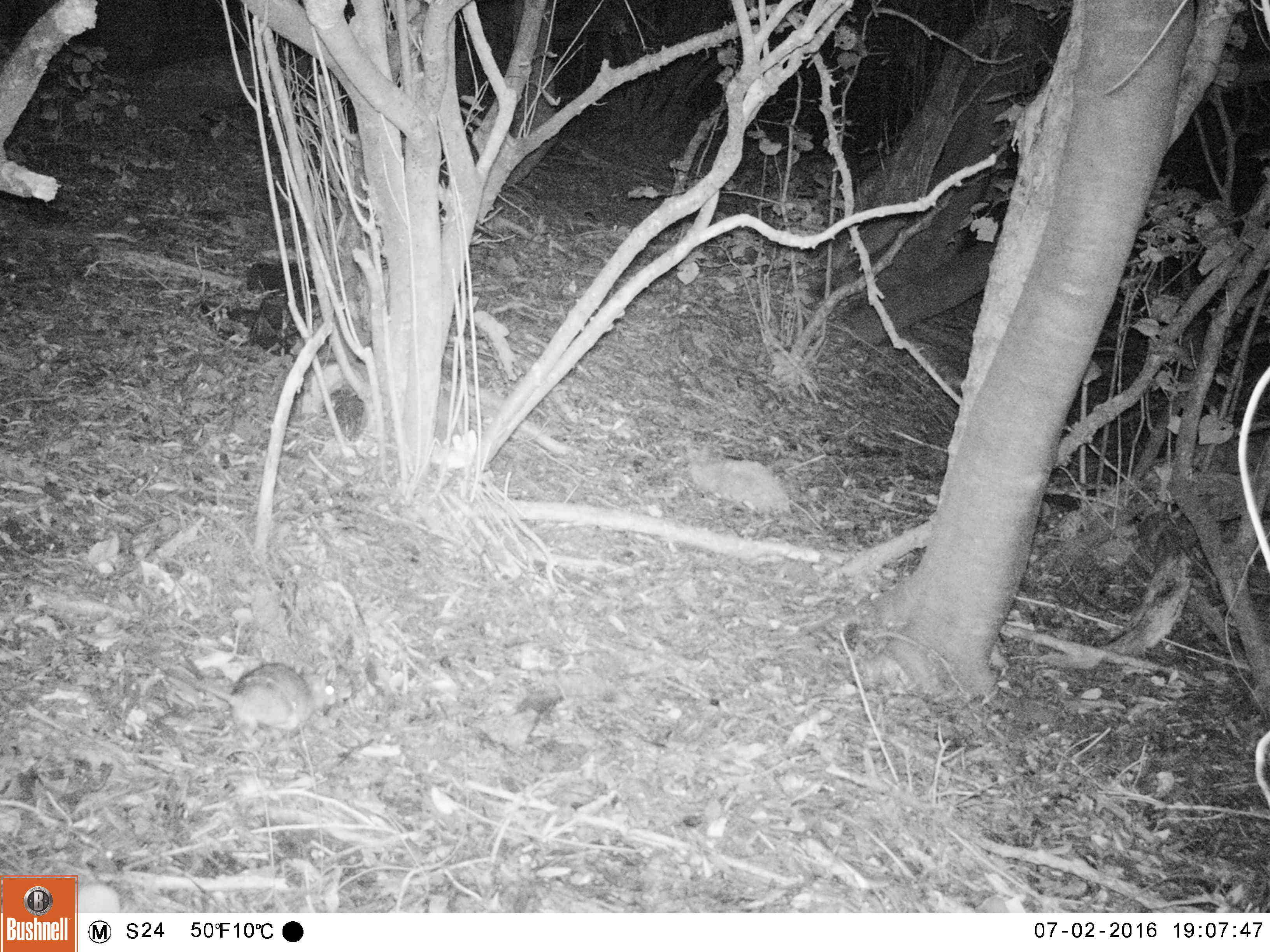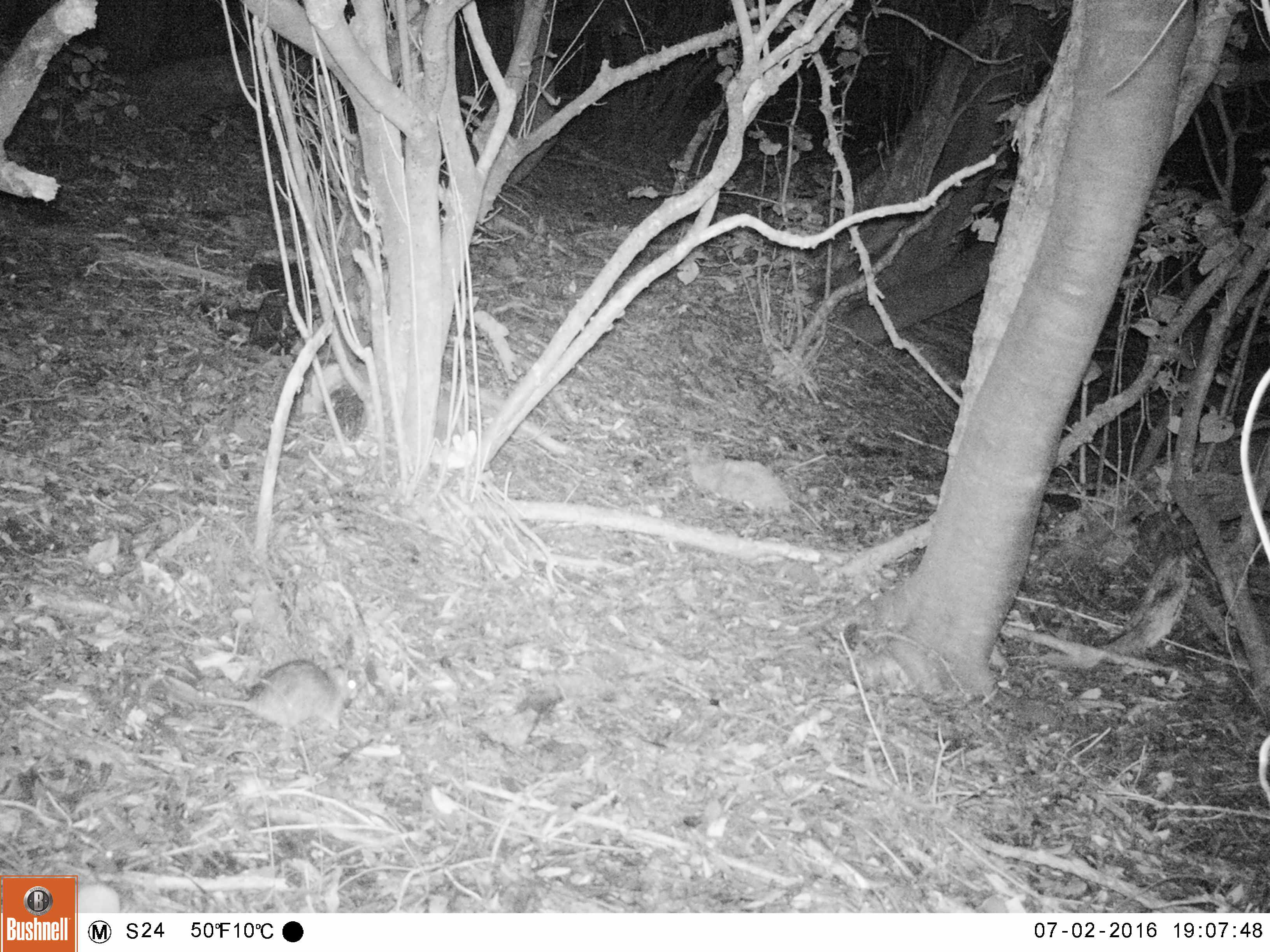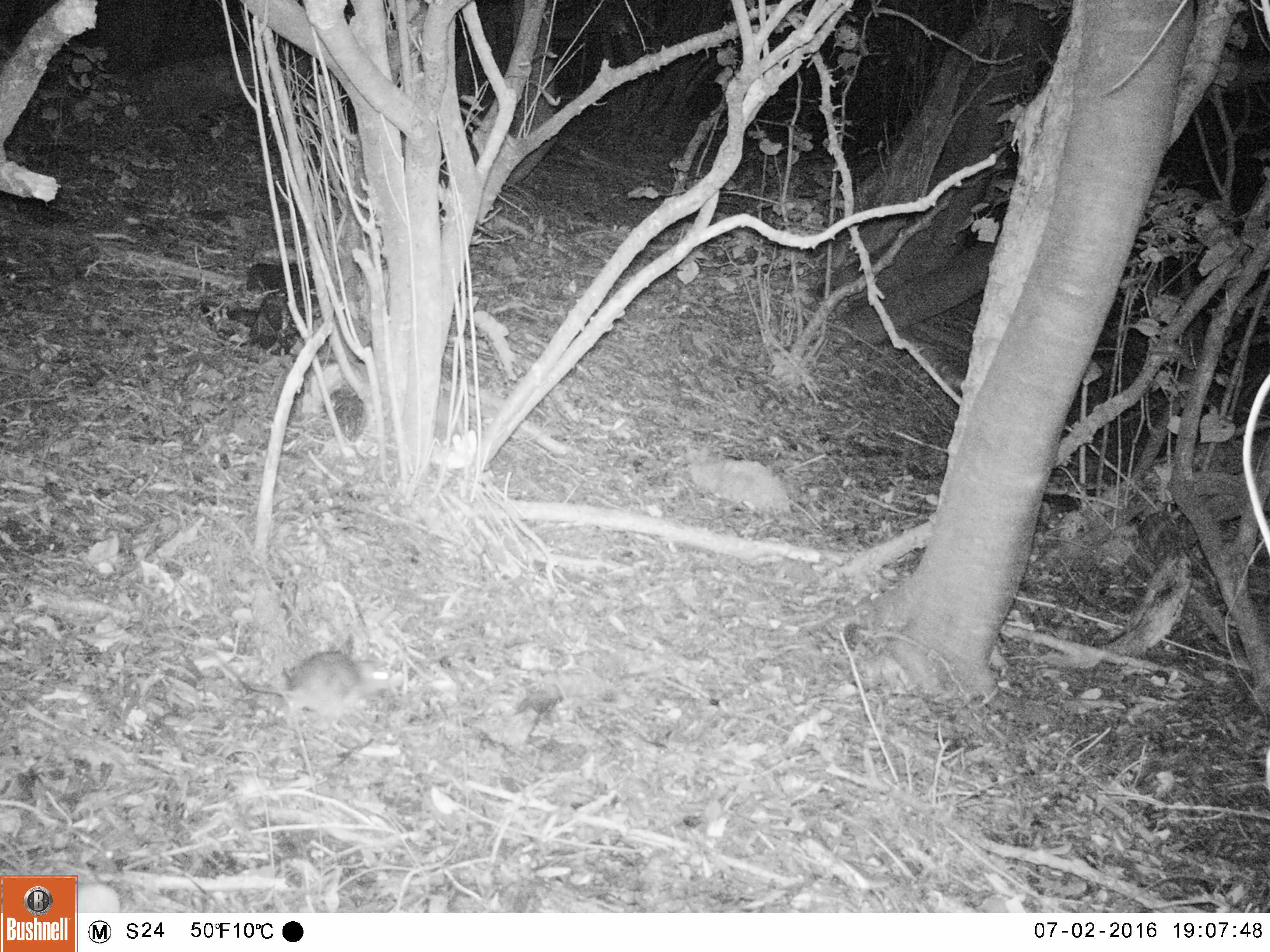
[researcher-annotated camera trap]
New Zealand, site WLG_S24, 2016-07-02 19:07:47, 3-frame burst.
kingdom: Animalia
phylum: Chordata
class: Mammalia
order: Rodentia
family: Muridae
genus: Rattus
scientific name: Rattus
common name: rat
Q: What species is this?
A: Rat (Rattus).